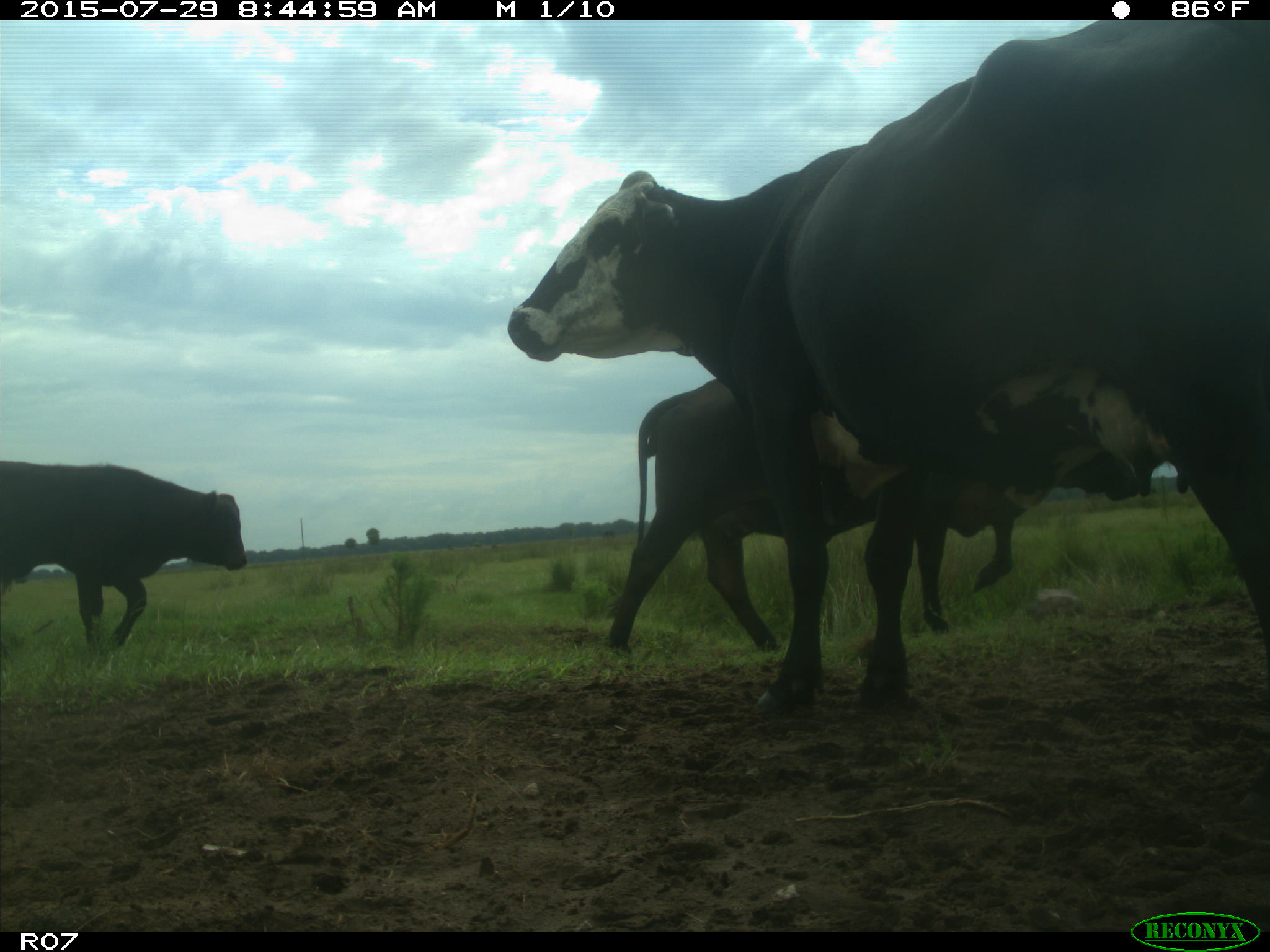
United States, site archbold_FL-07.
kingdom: Animalia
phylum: Chordata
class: Mammalia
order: Artiodactyla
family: Bovidae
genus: Bos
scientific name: Bos taurus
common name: domestic cow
Bos taurus (domestic cow).